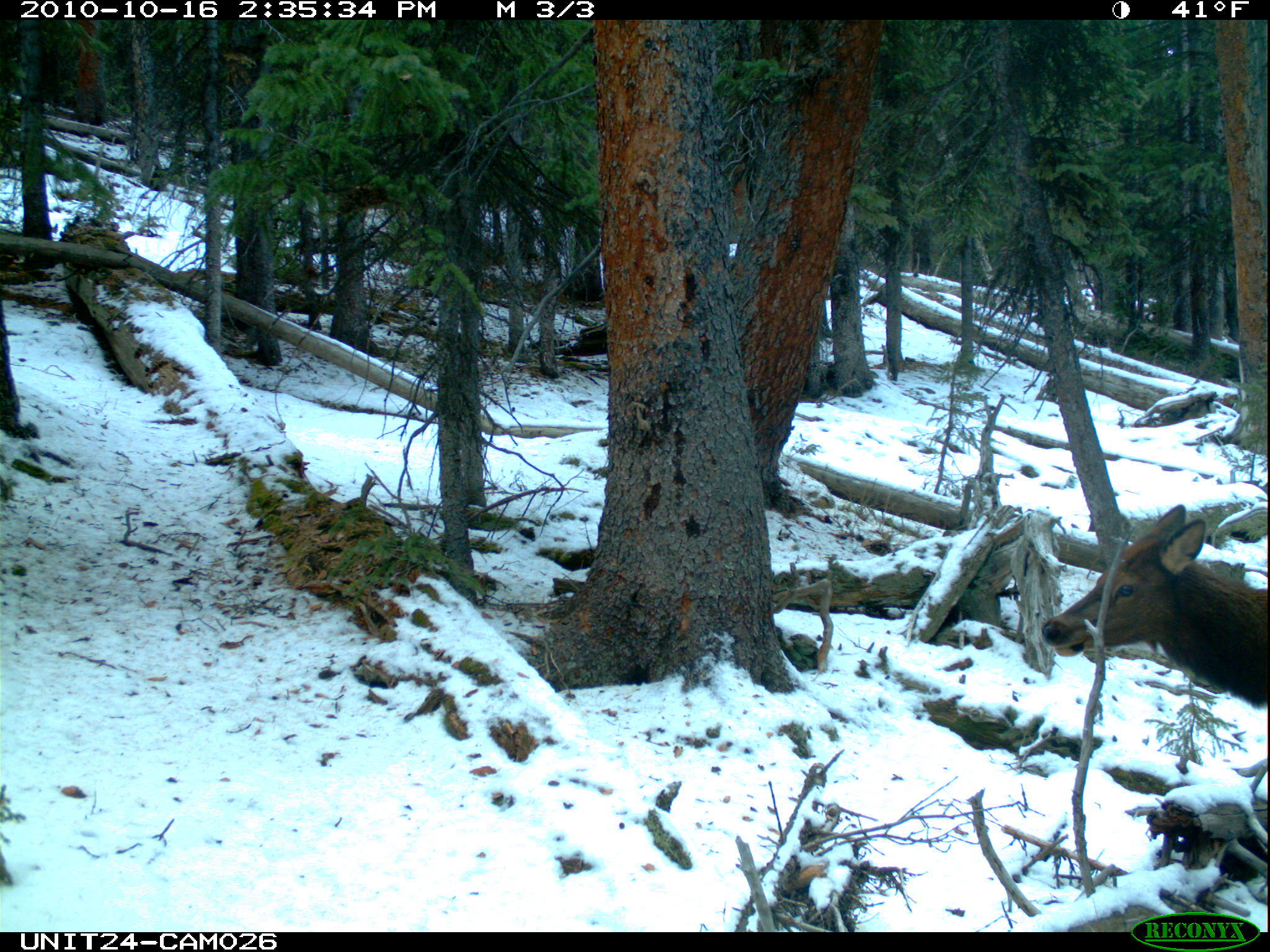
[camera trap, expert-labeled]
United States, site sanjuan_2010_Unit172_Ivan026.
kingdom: Animalia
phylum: Chordata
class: Mammalia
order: Artiodactyla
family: Cervidae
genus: Cervus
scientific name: Cervus elaphus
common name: red deer